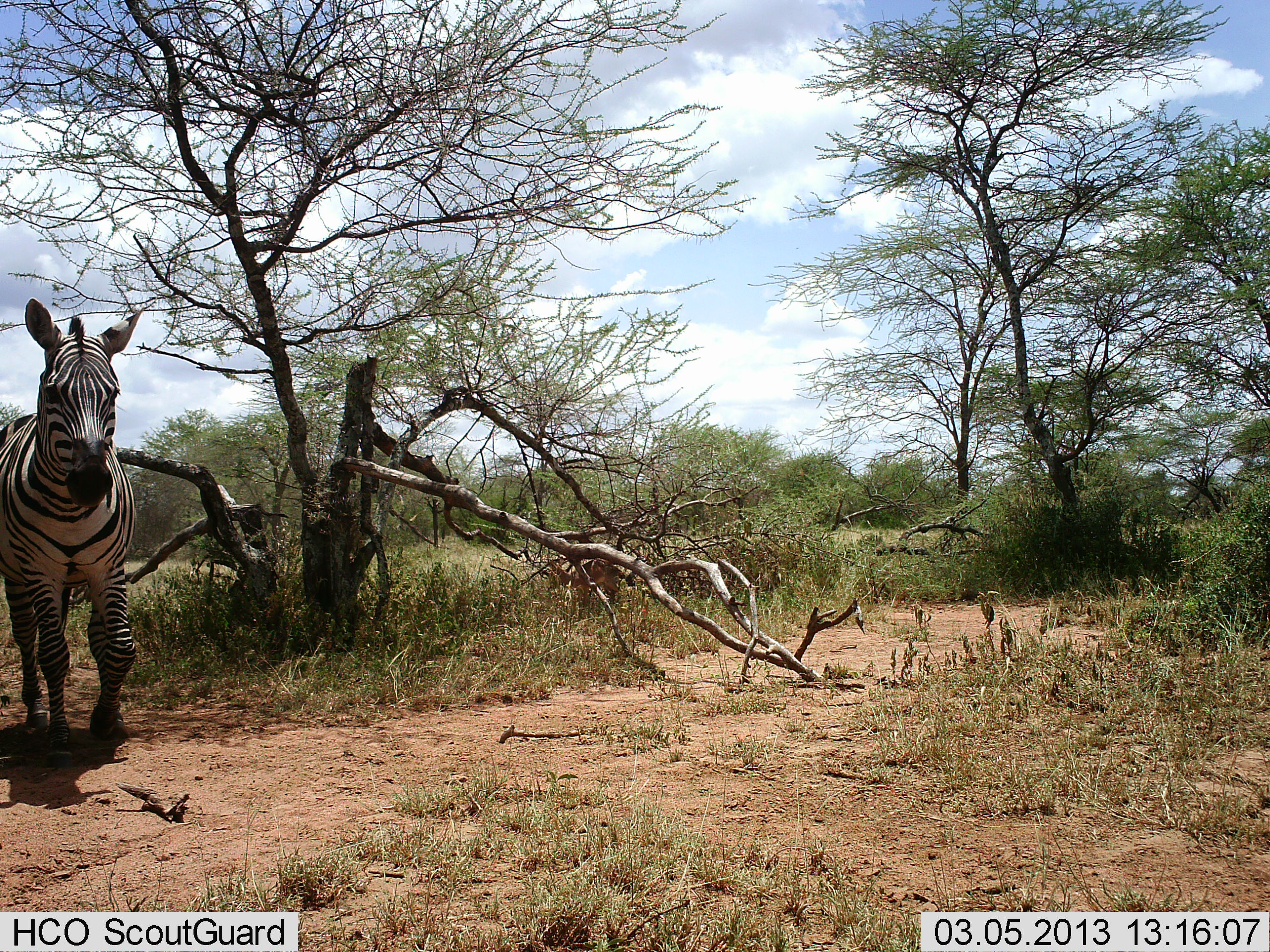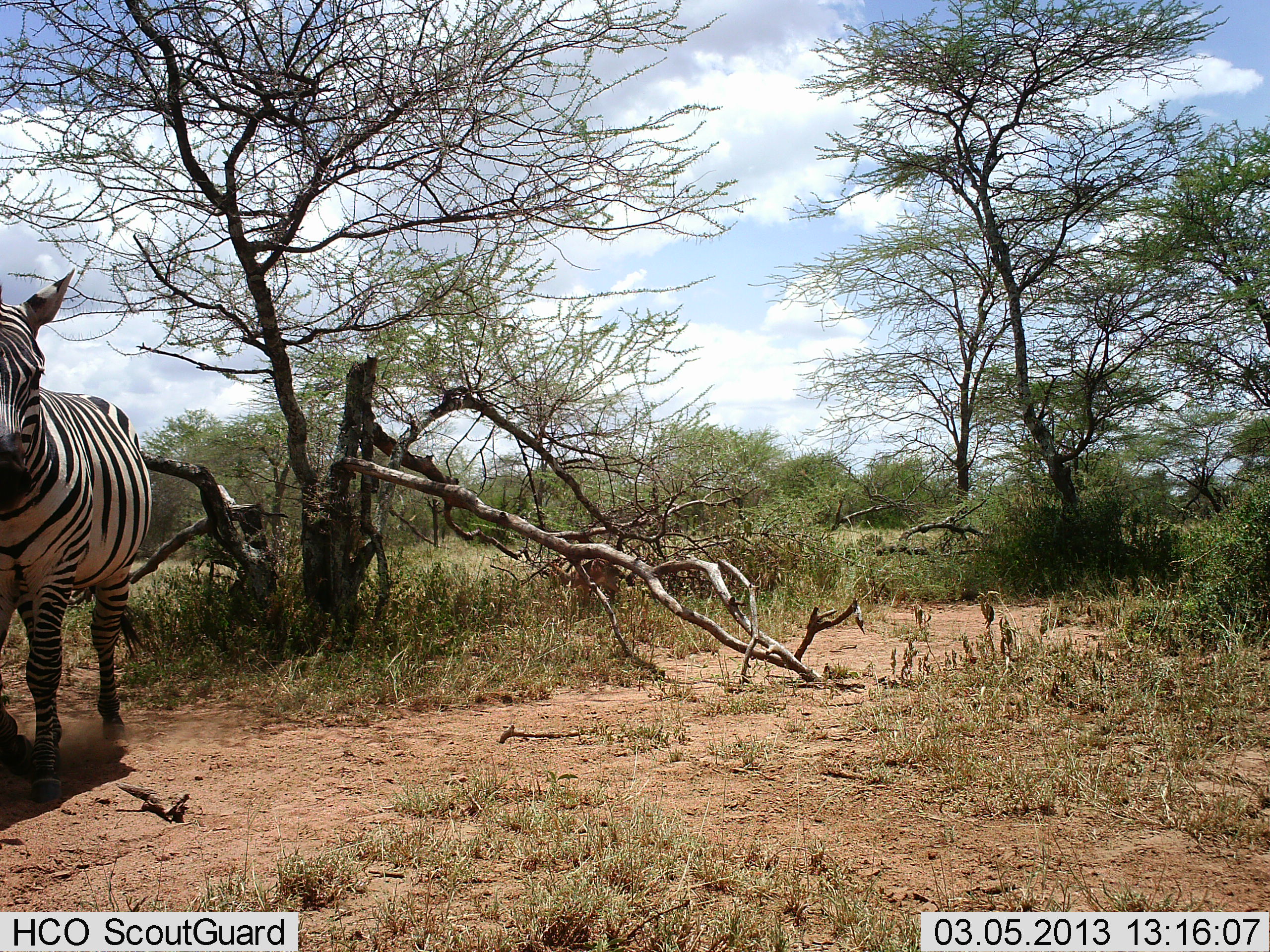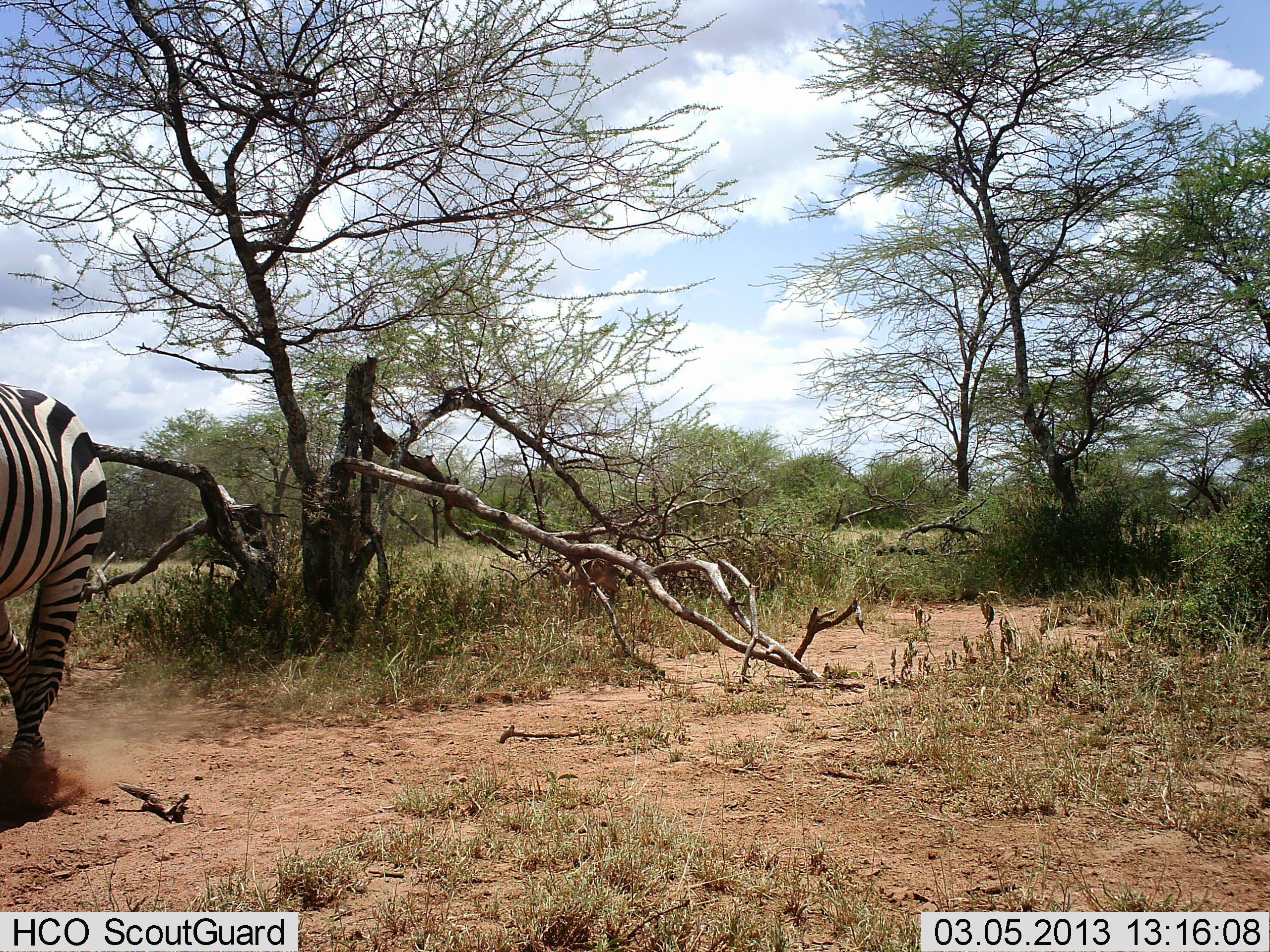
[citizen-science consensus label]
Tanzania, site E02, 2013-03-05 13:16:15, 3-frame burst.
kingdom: Animalia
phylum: Chordata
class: Mammalia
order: Perissodactyla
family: Equidae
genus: Equus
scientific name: Equus quagga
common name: plains zebra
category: zebra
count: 1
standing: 19%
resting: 0%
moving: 81%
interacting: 0%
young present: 0%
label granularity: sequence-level